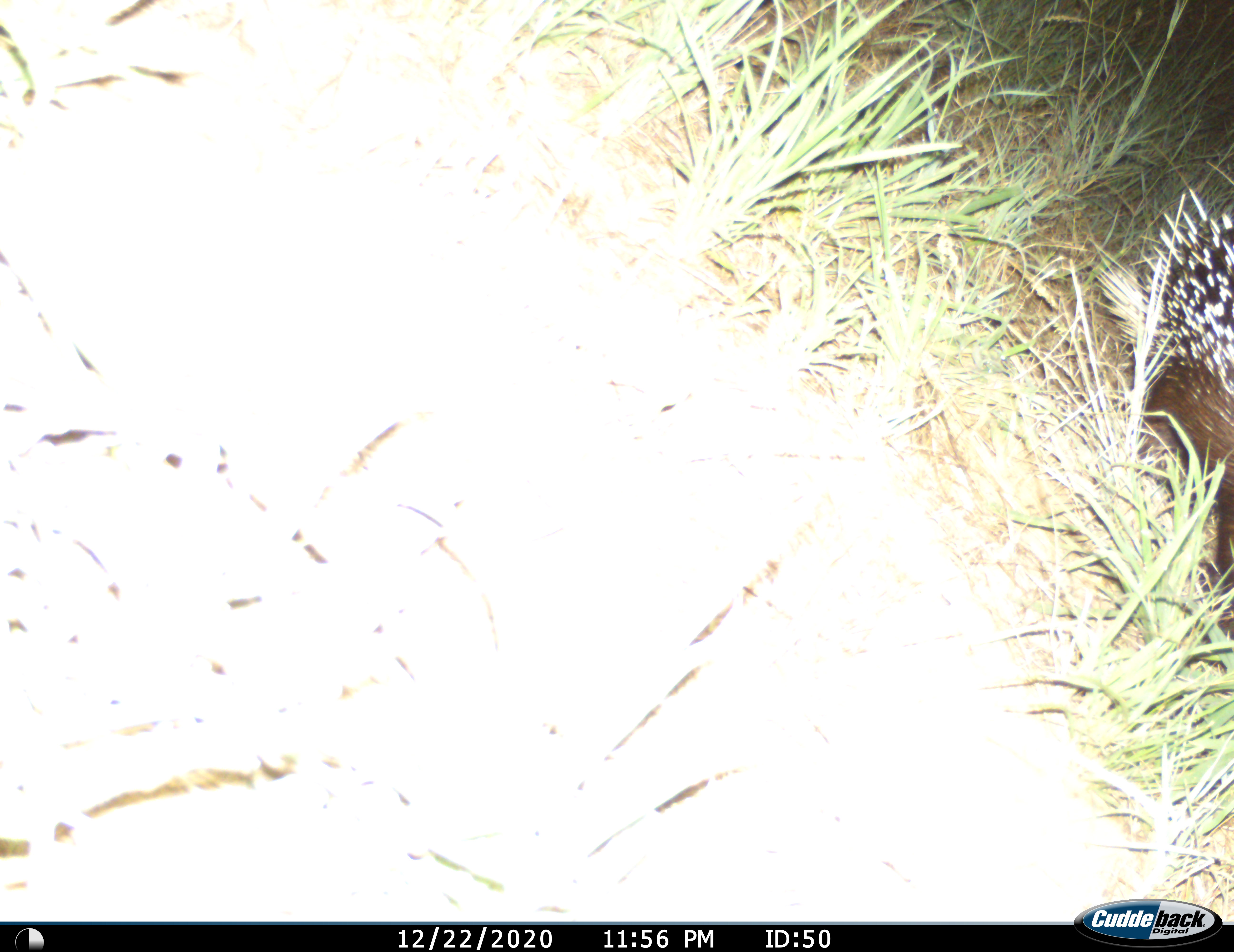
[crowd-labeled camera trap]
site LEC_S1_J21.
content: unidentified animal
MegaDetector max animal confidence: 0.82